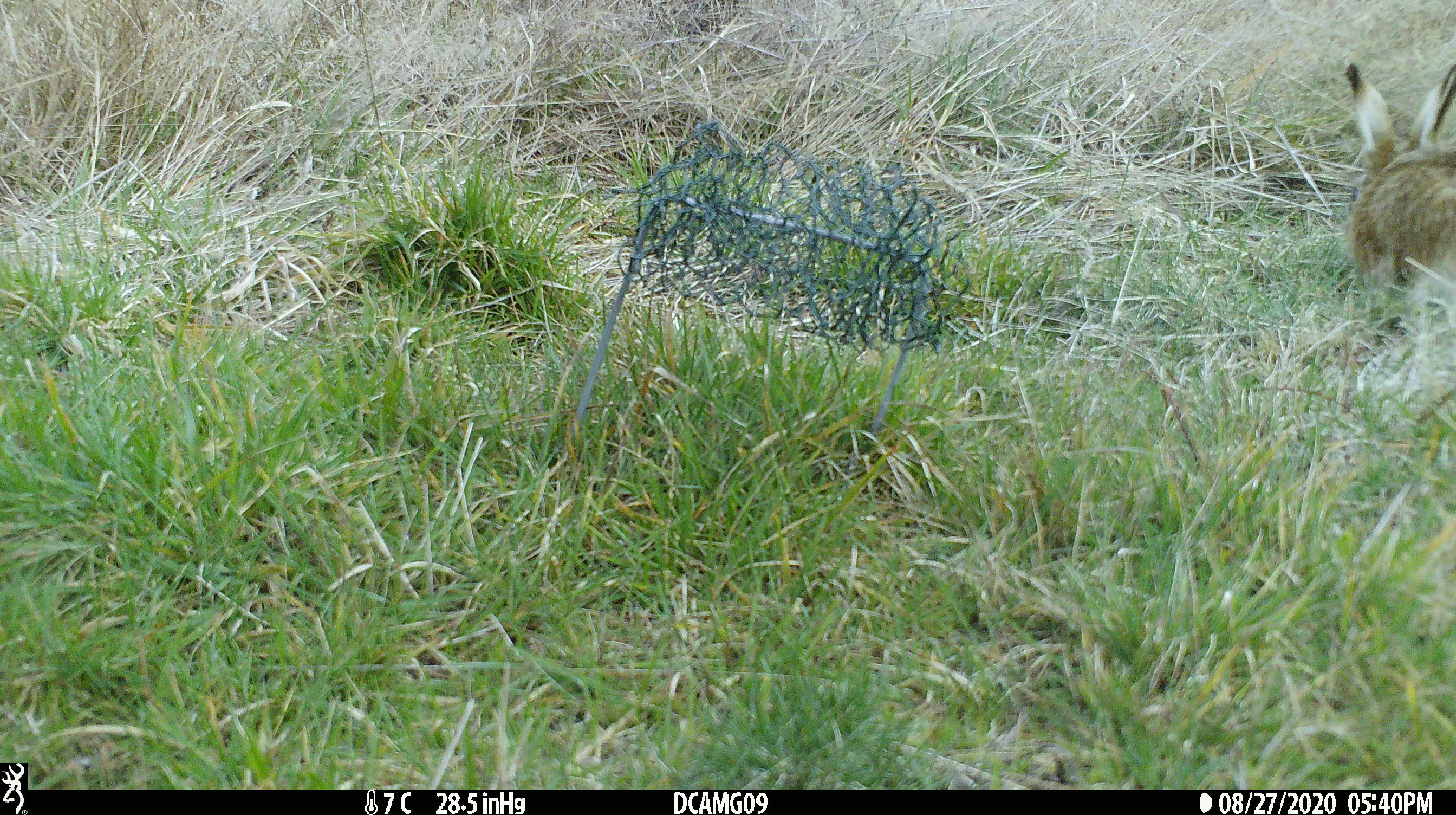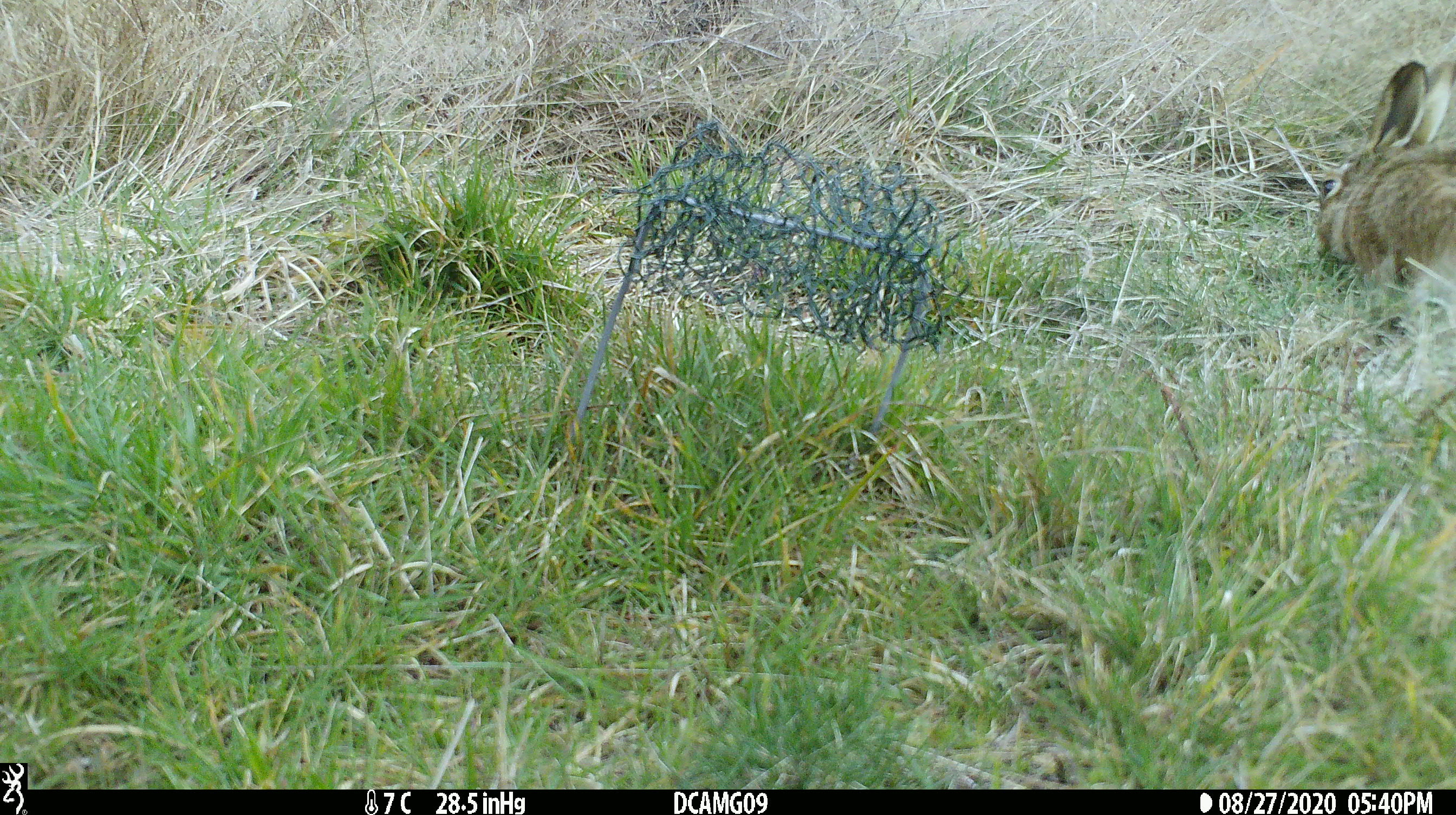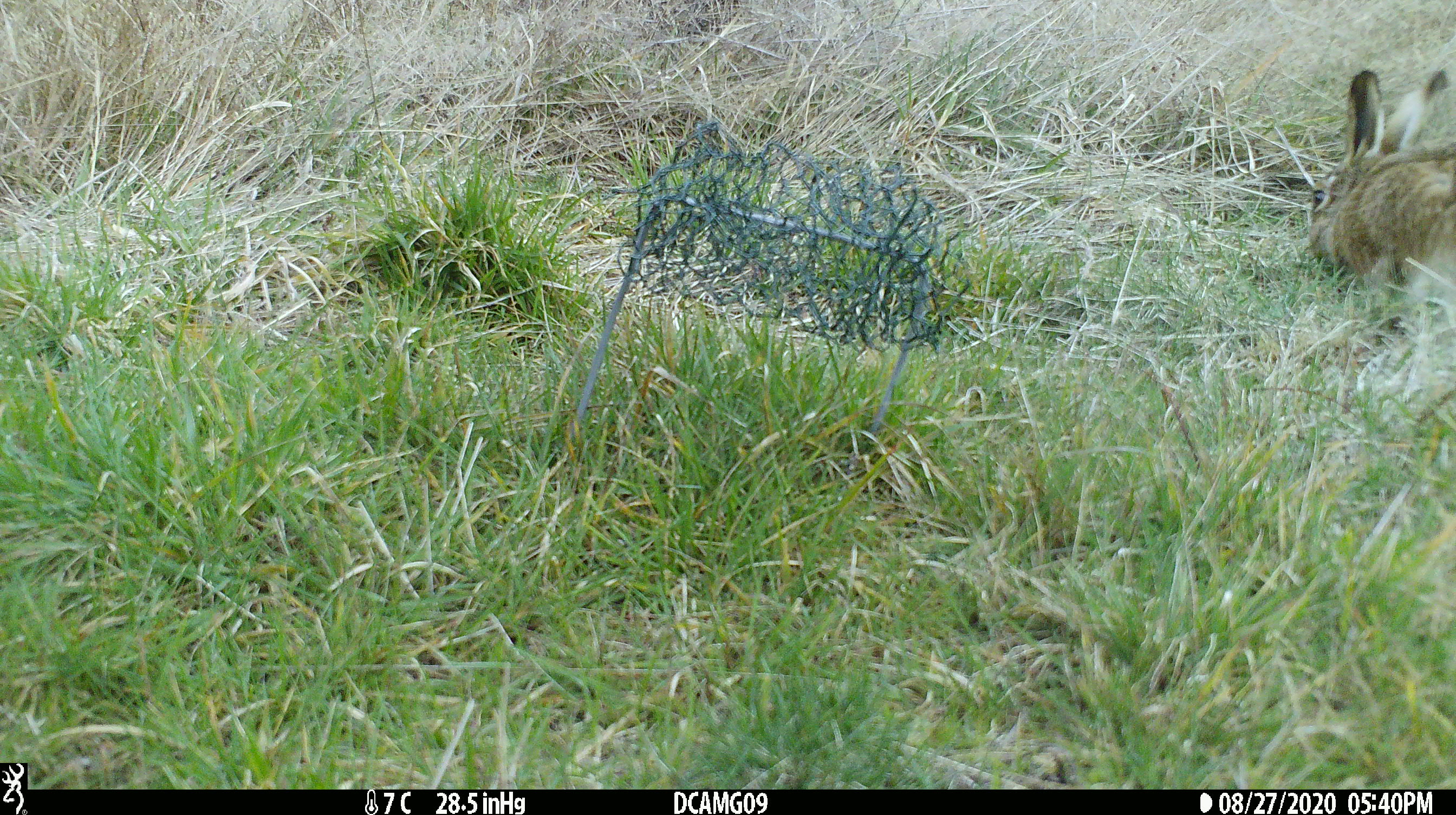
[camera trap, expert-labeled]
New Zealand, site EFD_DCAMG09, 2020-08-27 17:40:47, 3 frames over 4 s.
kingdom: Animalia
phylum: Chordata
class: Mammalia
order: Lagomorpha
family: Leporidae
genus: Oryctolagus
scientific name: Oryctolagus cuniculus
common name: european rabbit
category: rabbit